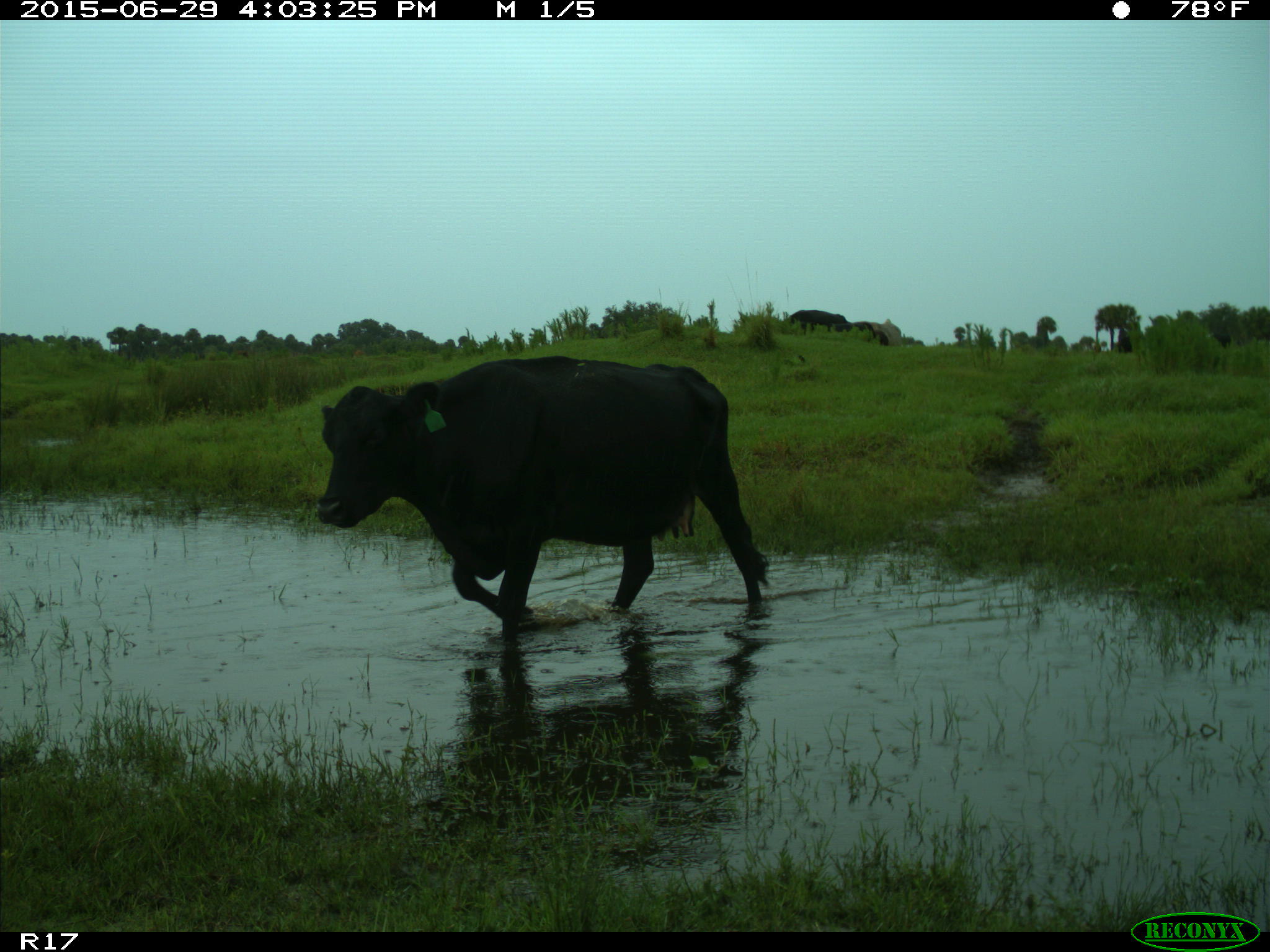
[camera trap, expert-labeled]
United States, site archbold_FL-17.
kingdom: Animalia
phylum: Chordata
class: Mammalia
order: Artiodactyla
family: Bovidae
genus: Bos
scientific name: Bos taurus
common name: domestic cow